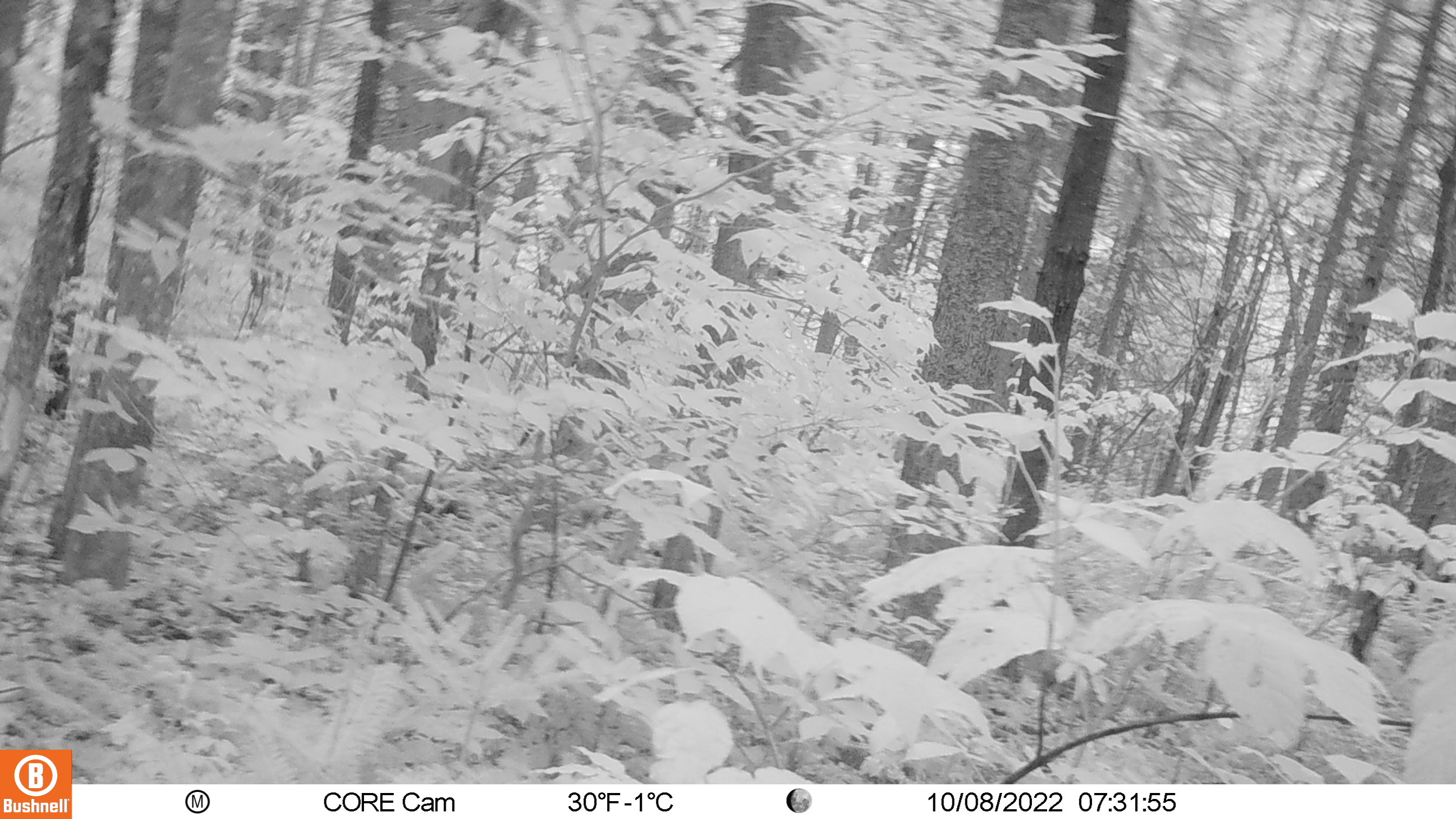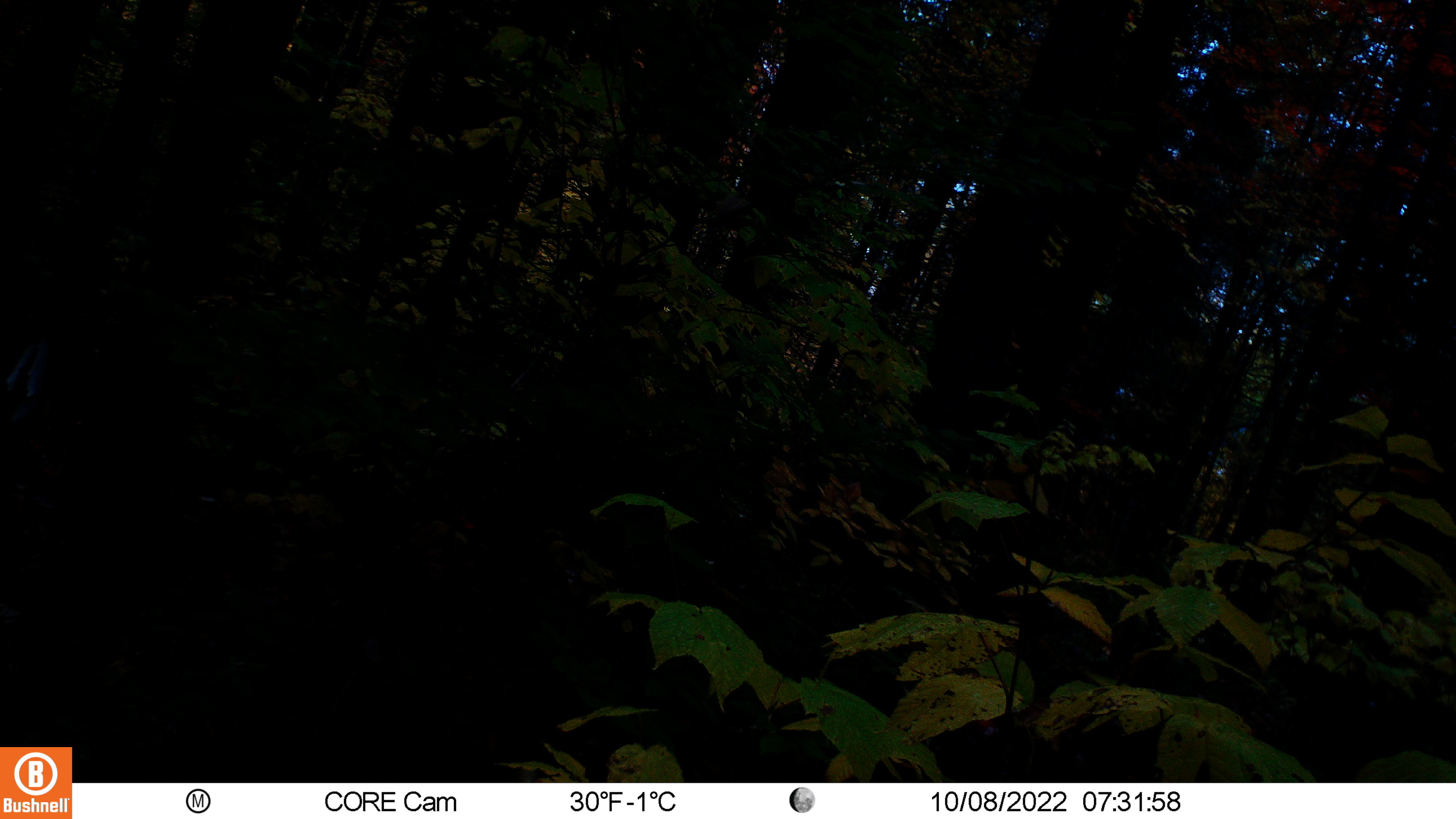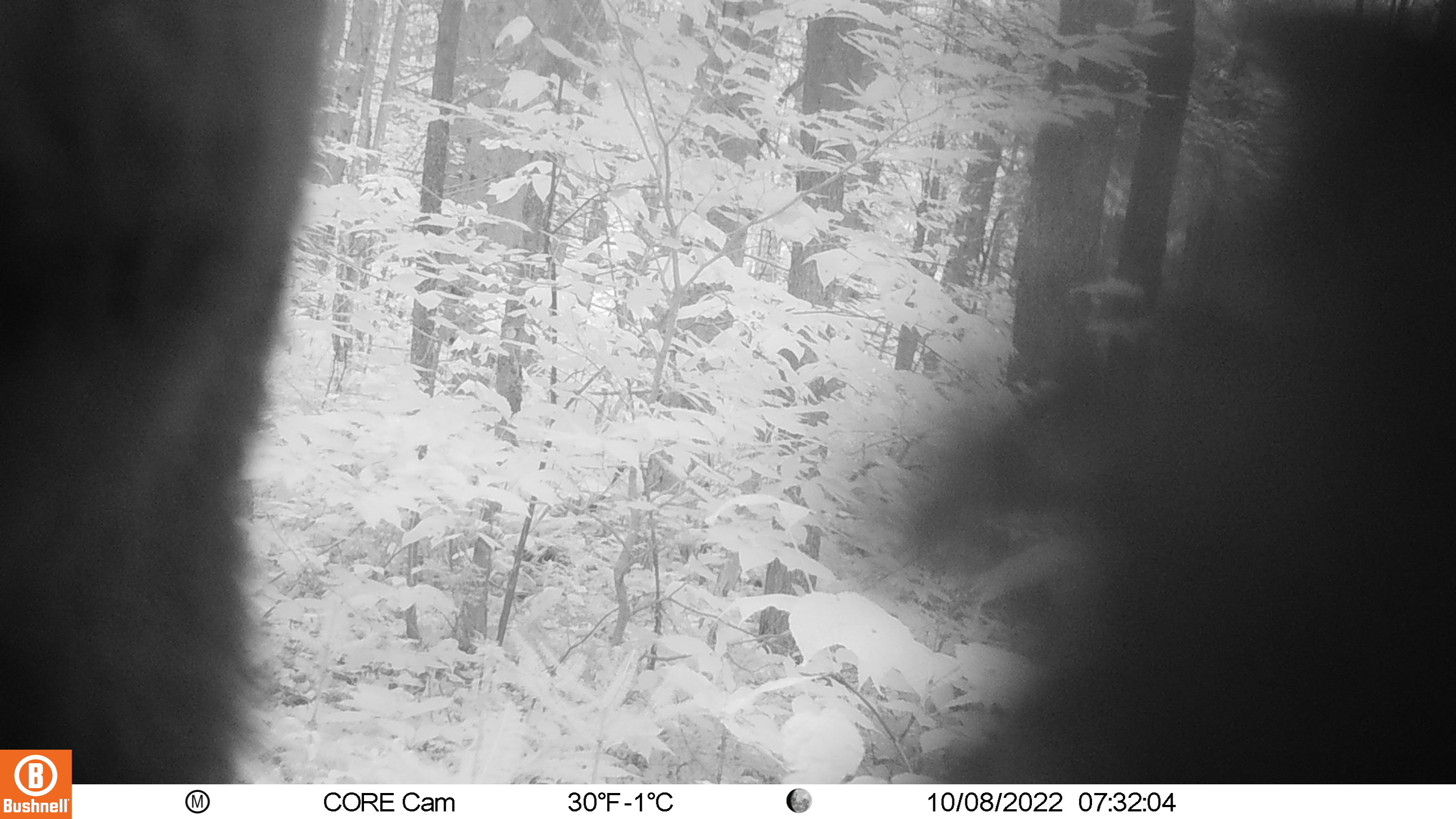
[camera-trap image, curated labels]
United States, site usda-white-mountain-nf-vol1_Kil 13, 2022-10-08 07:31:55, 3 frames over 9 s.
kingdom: Animalia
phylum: Chordata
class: Mammalia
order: Carnivora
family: Ursidae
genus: Ursus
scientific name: Ursus americanus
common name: black bear